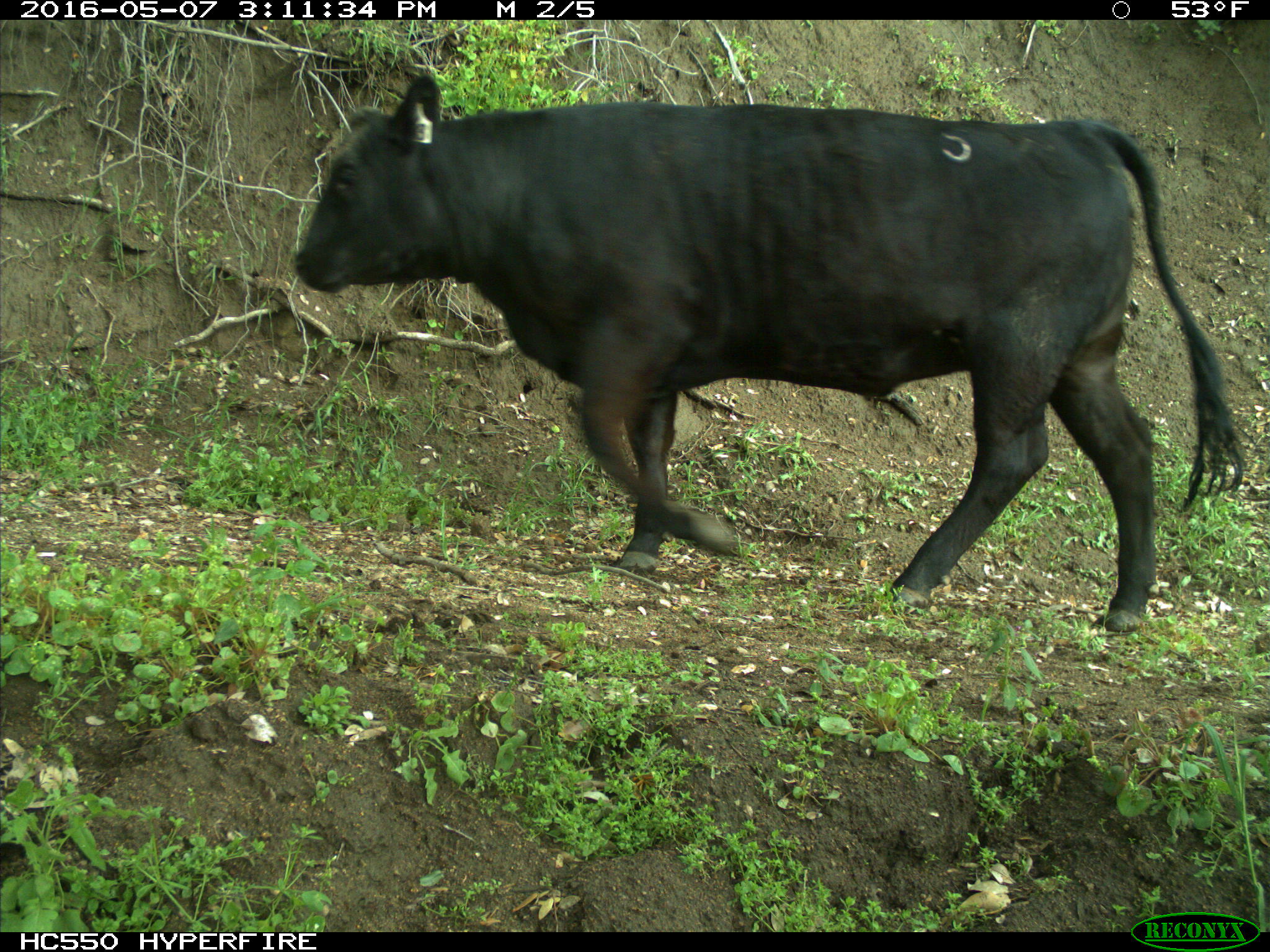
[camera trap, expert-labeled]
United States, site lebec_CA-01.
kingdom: Animalia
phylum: Chordata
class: Mammalia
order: Artiodactyla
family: Bovidae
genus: Bos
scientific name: Bos taurus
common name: domestic cow